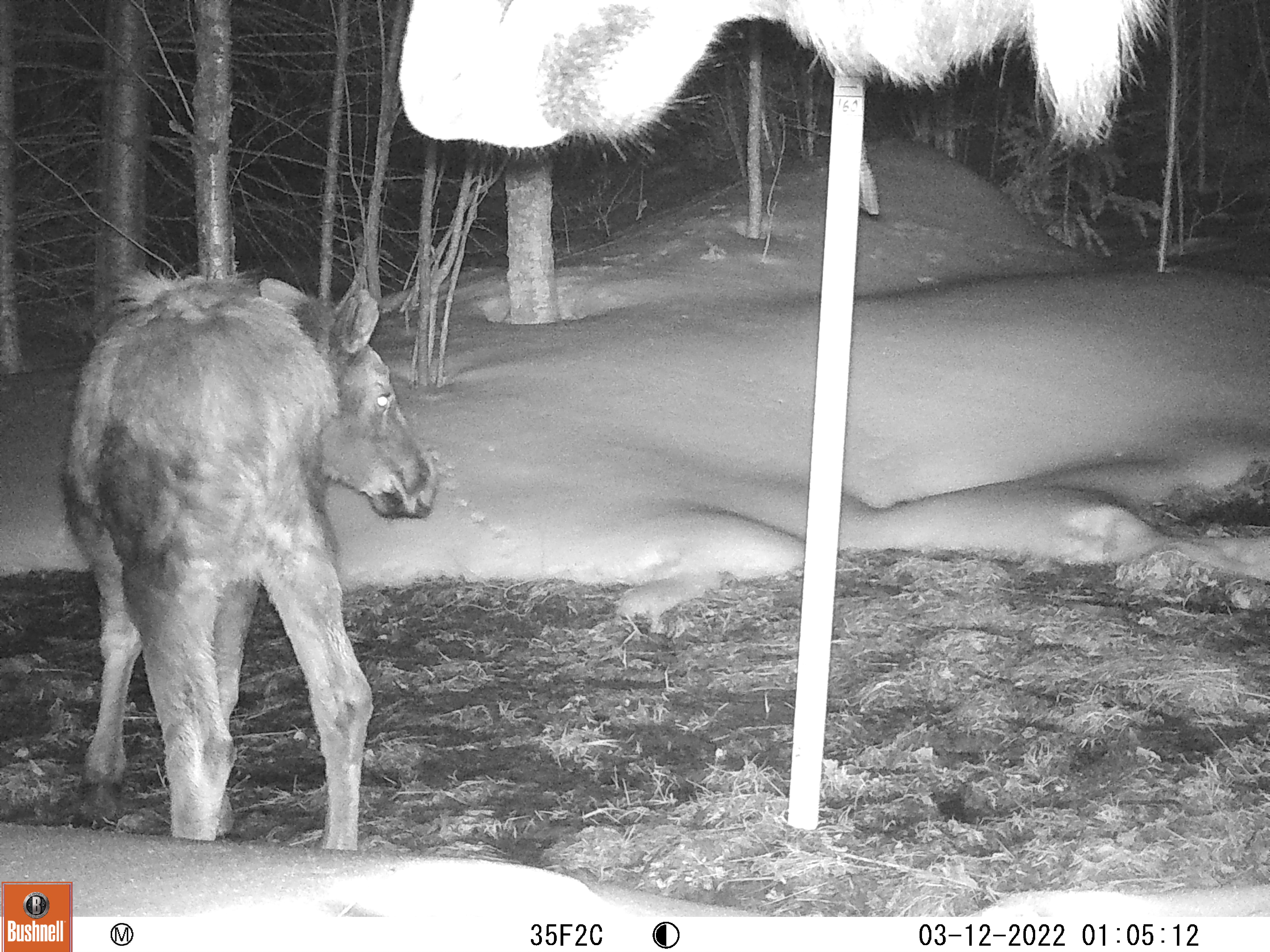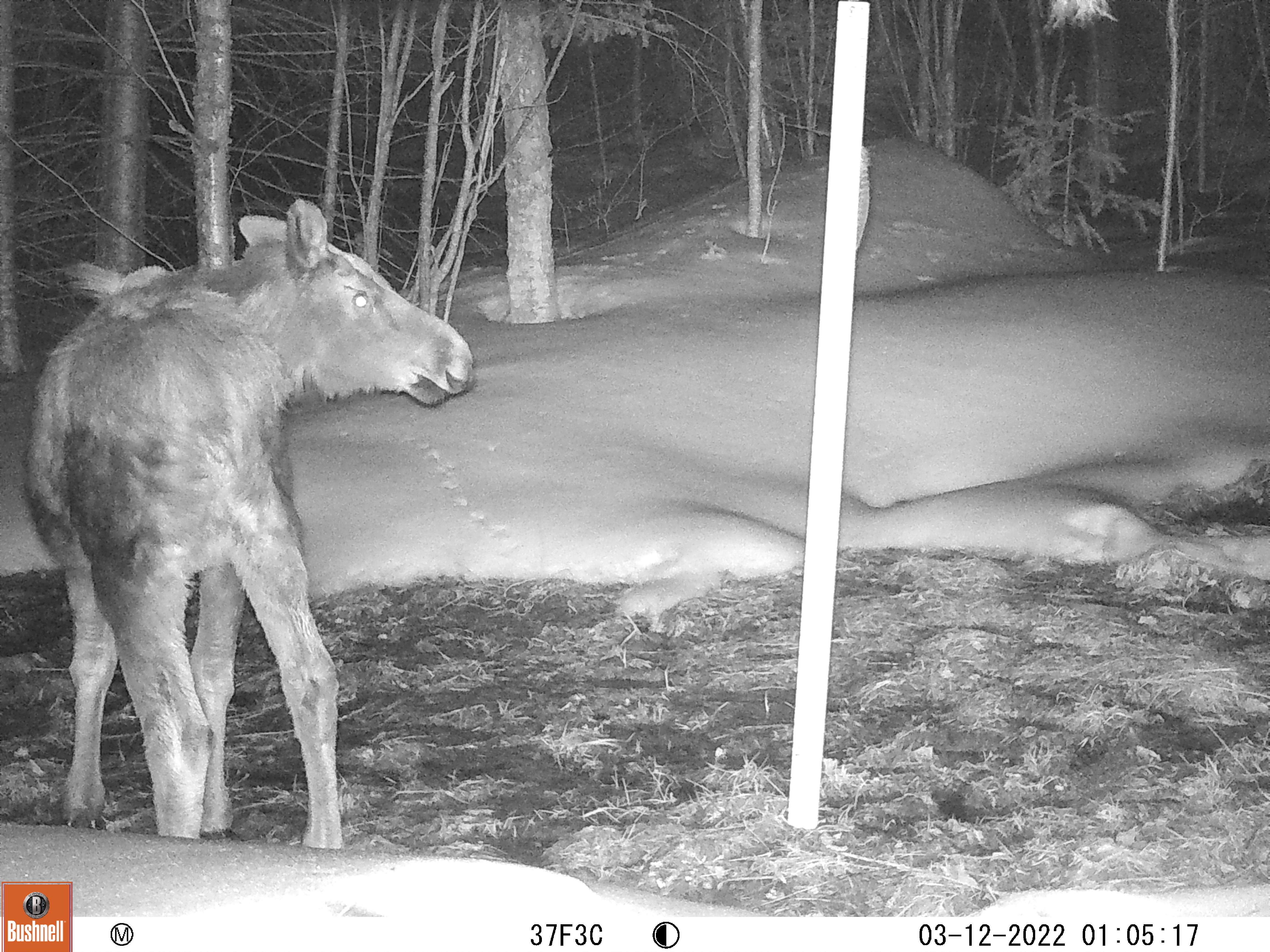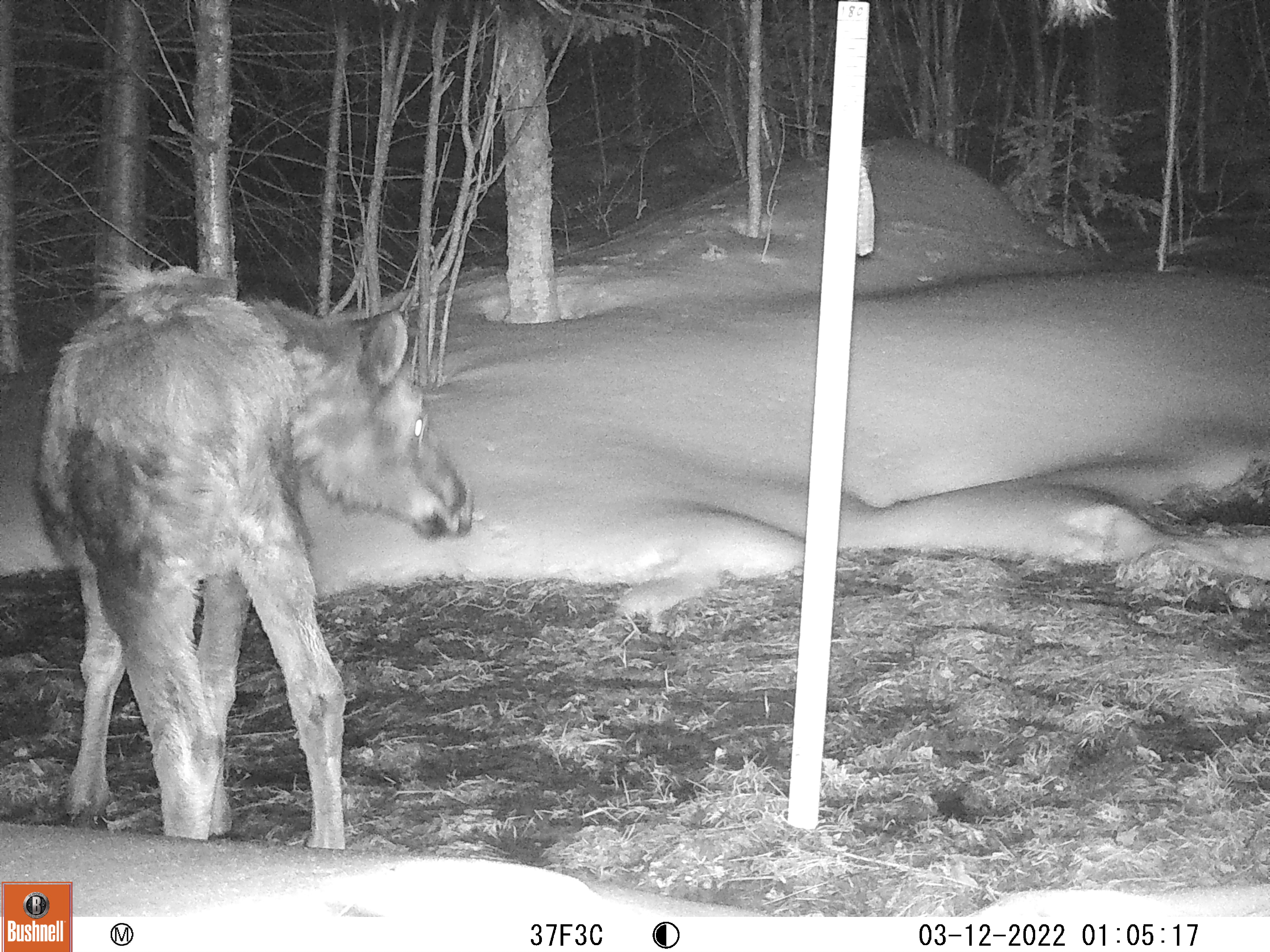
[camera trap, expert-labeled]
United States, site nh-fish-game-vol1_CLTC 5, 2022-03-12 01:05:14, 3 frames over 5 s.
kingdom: Animalia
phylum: Chordata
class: Mammalia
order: Artiodactyla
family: Cervidae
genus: Alces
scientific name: Alces alces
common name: moose